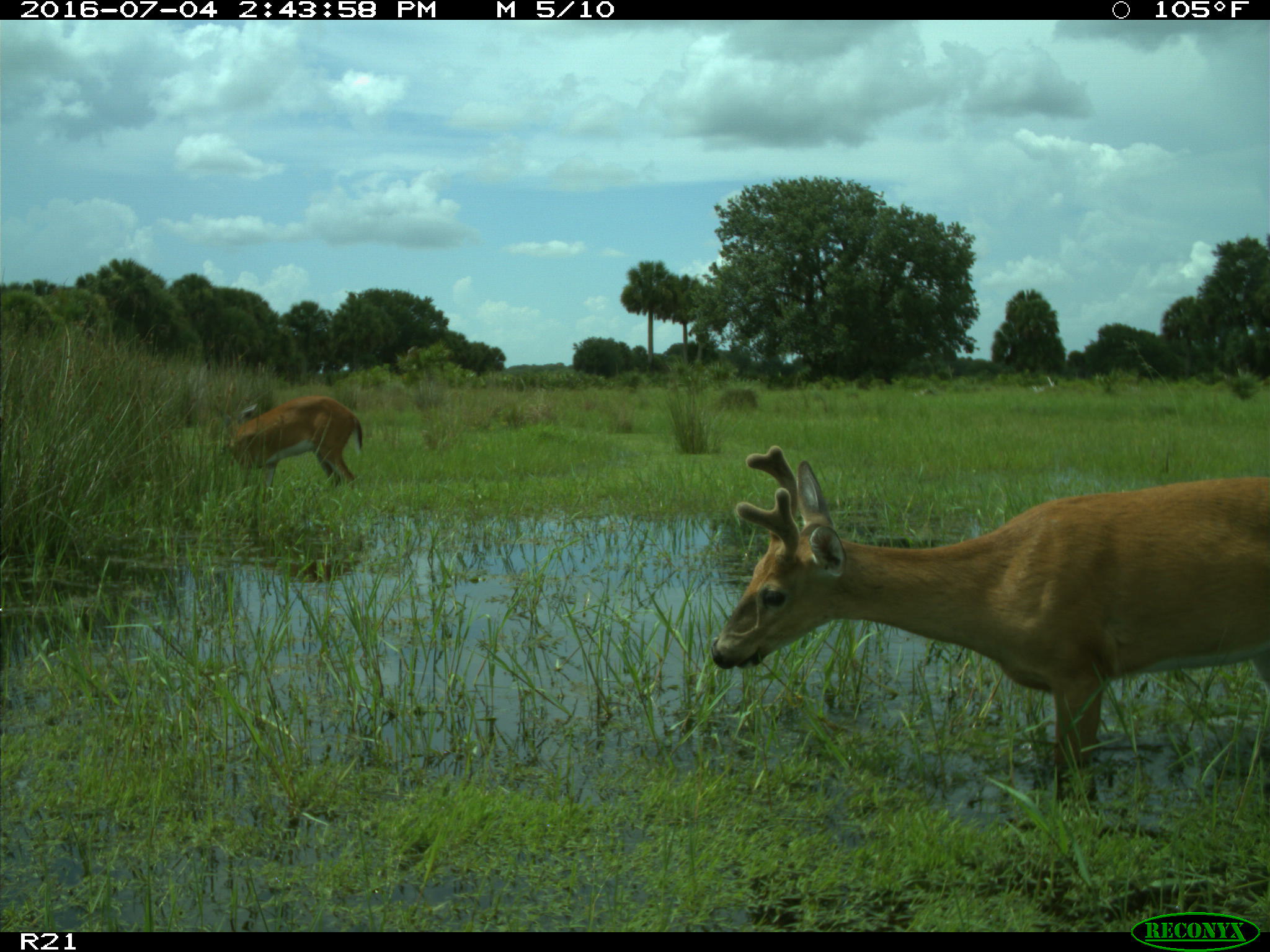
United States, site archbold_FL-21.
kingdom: Animalia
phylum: Chordata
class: Mammalia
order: Artiodactyla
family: Cervidae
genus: Odocoileus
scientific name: Odocoileus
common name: deer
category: unidentified deer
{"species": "unidentified deer (deer) (Odocoileus)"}